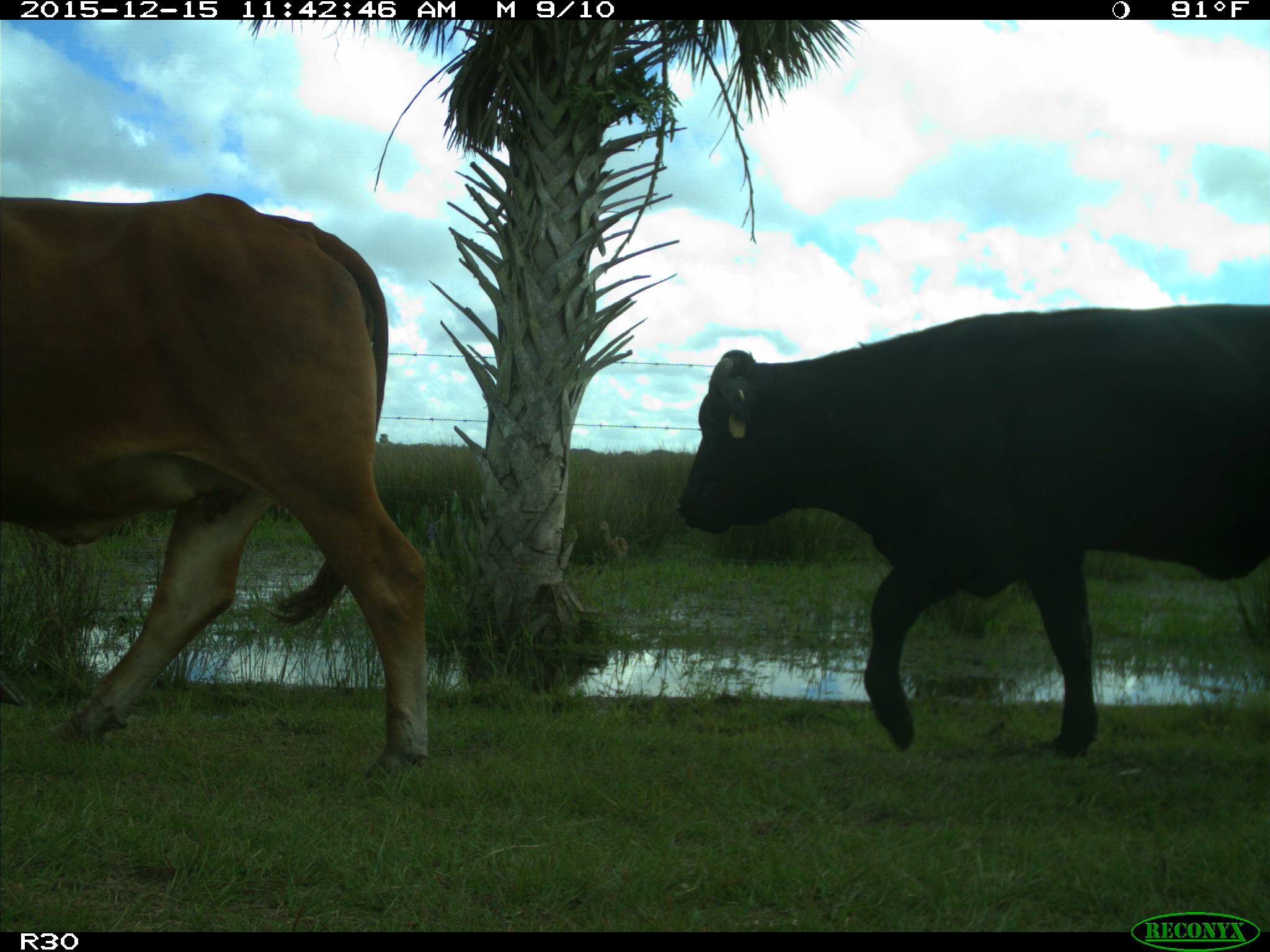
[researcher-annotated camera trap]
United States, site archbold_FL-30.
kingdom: Animalia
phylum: Chordata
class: Mammalia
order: Artiodactyla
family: Bovidae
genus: Bos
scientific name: Bos taurus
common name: domestic cow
Bos taurus (domestic cow).